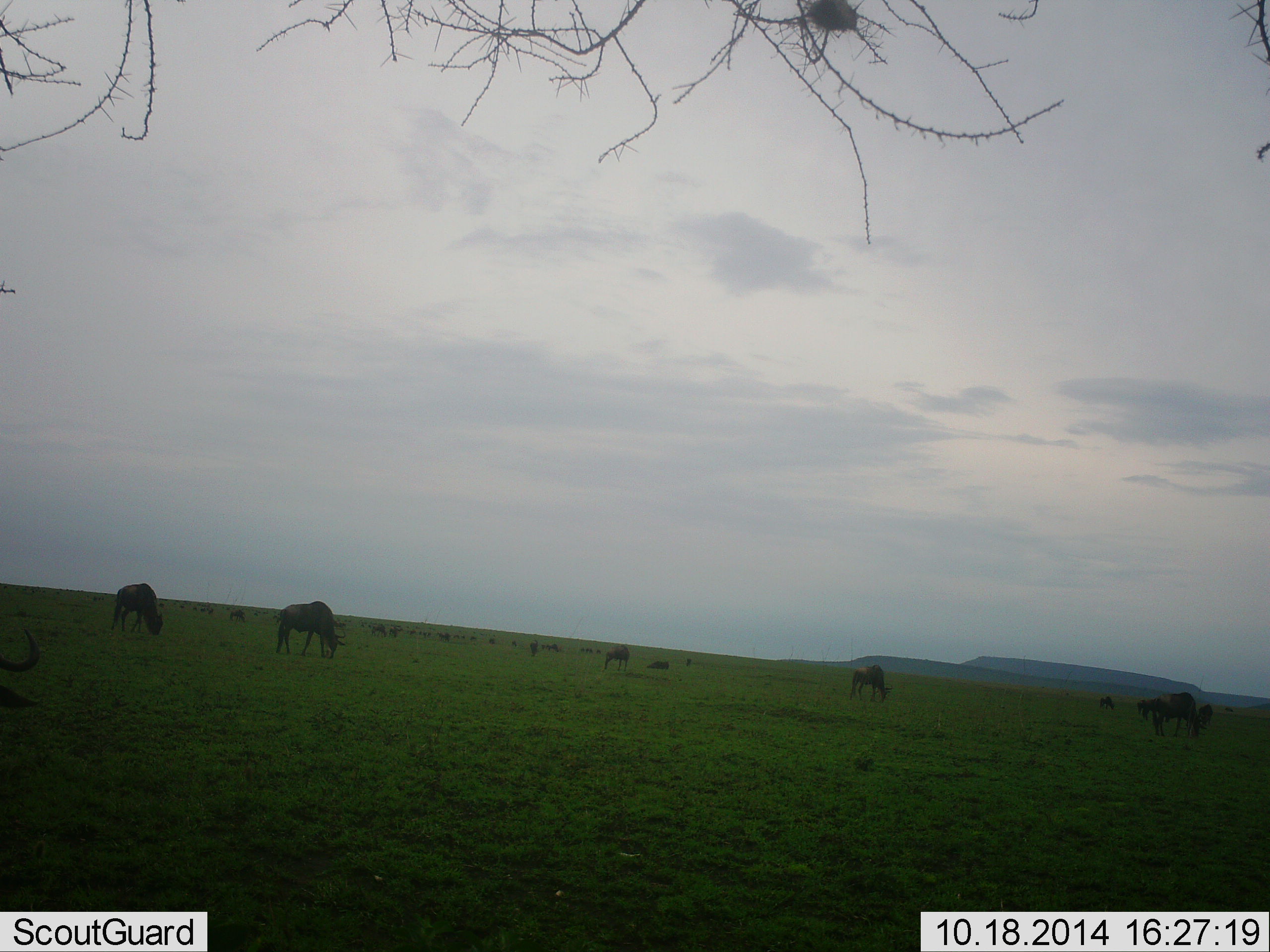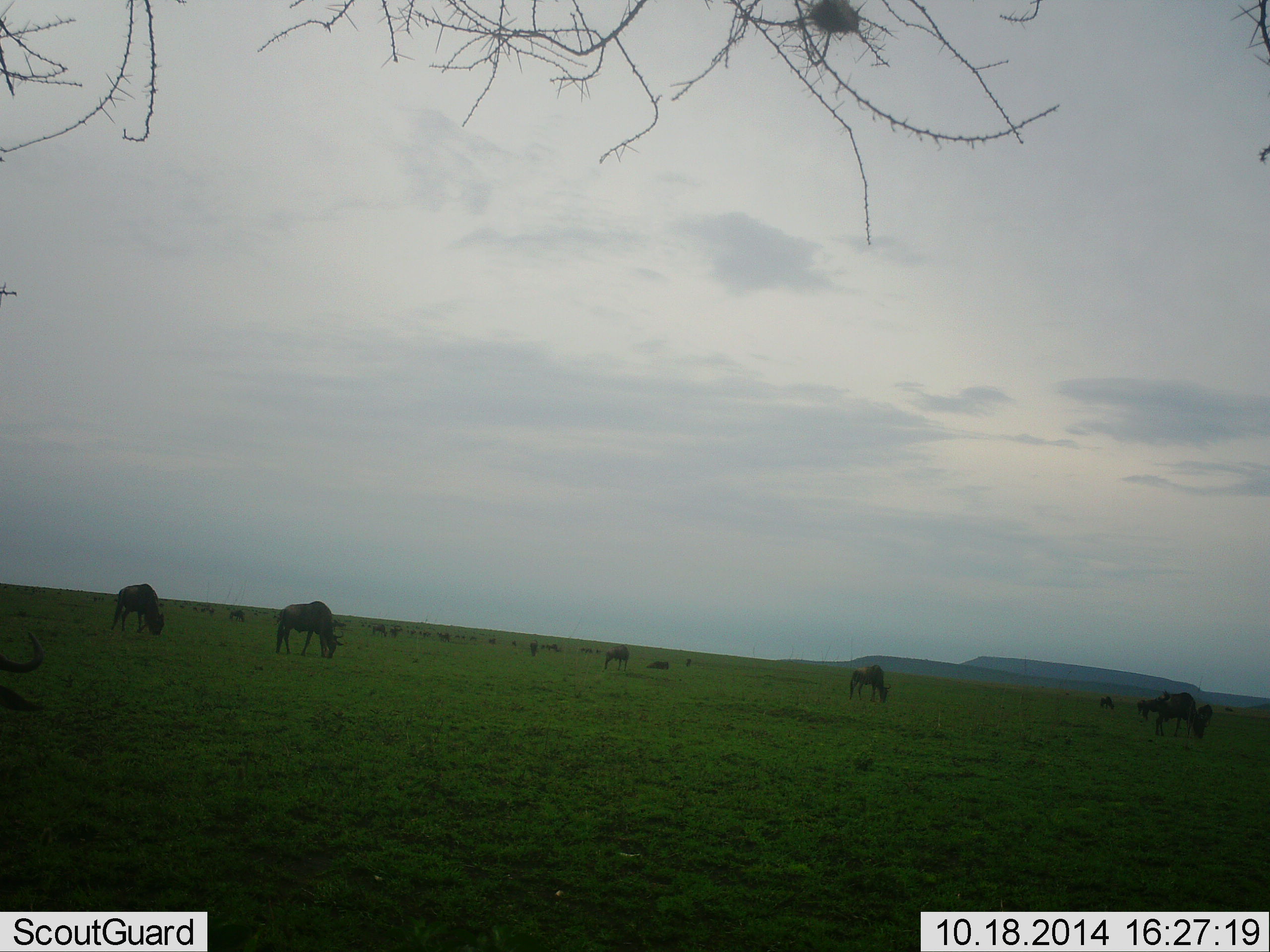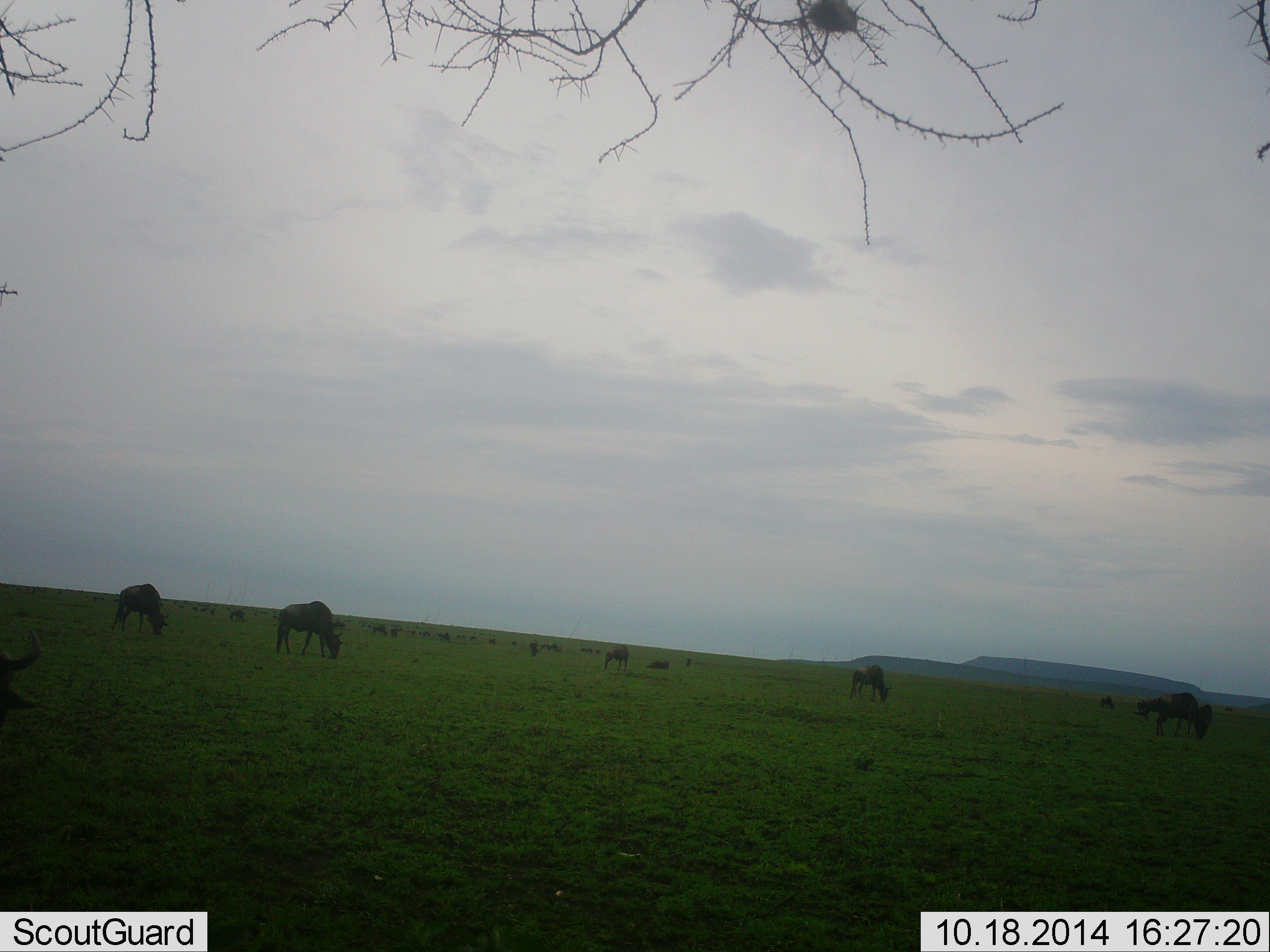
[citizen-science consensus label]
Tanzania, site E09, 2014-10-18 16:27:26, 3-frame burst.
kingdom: Animalia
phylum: Chordata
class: Mammalia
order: Artiodactyla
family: Bovidae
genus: Connochaetes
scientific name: Connochaetes taurinus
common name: blue wildebeest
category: wildebeest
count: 11-50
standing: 20%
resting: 10%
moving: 0%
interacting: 0%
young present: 0%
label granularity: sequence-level